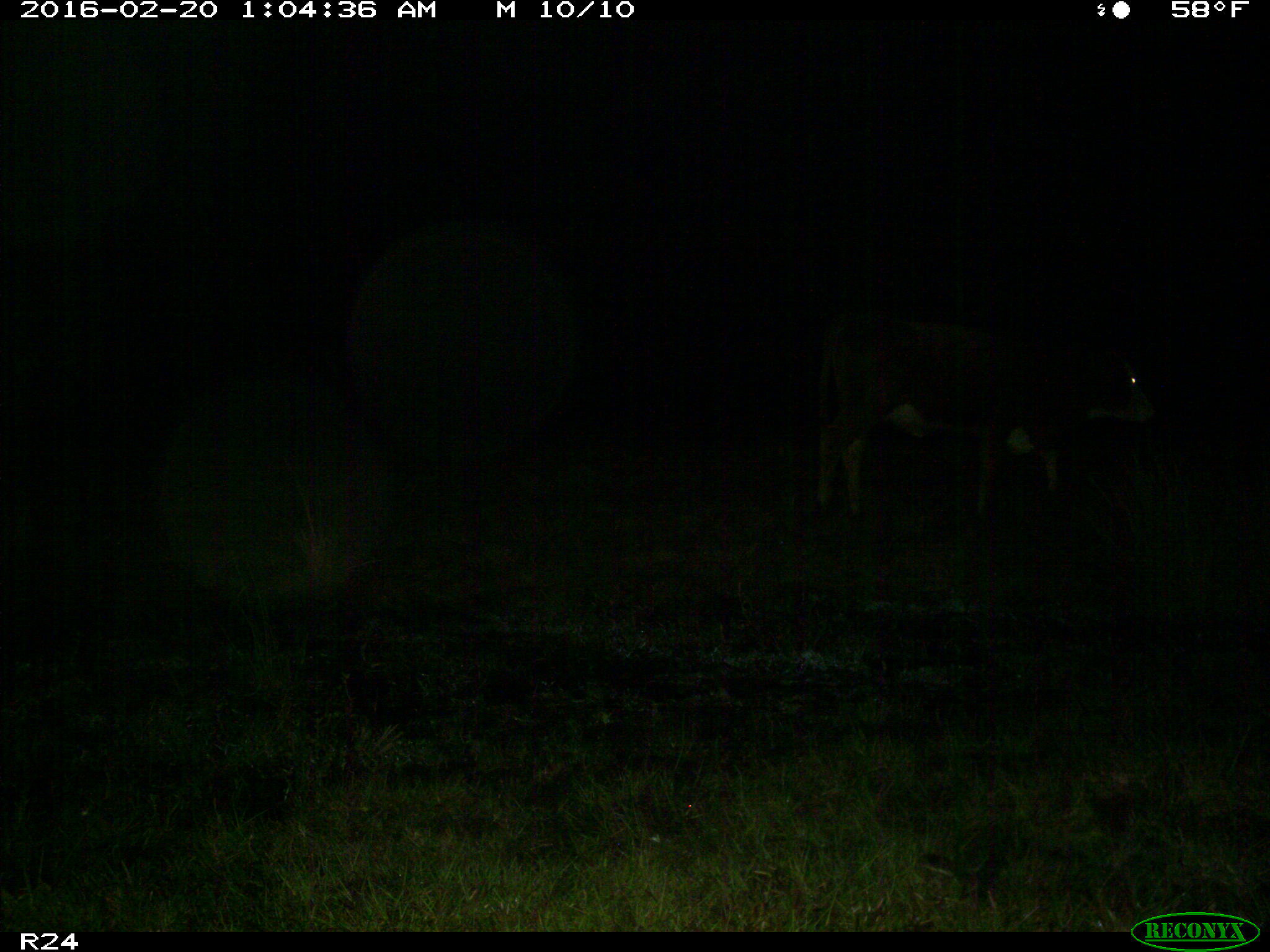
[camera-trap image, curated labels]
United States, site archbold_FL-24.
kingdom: Animalia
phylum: Chordata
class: Mammalia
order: Artiodactyla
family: Bovidae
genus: Bos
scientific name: Bos taurus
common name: domestic cow